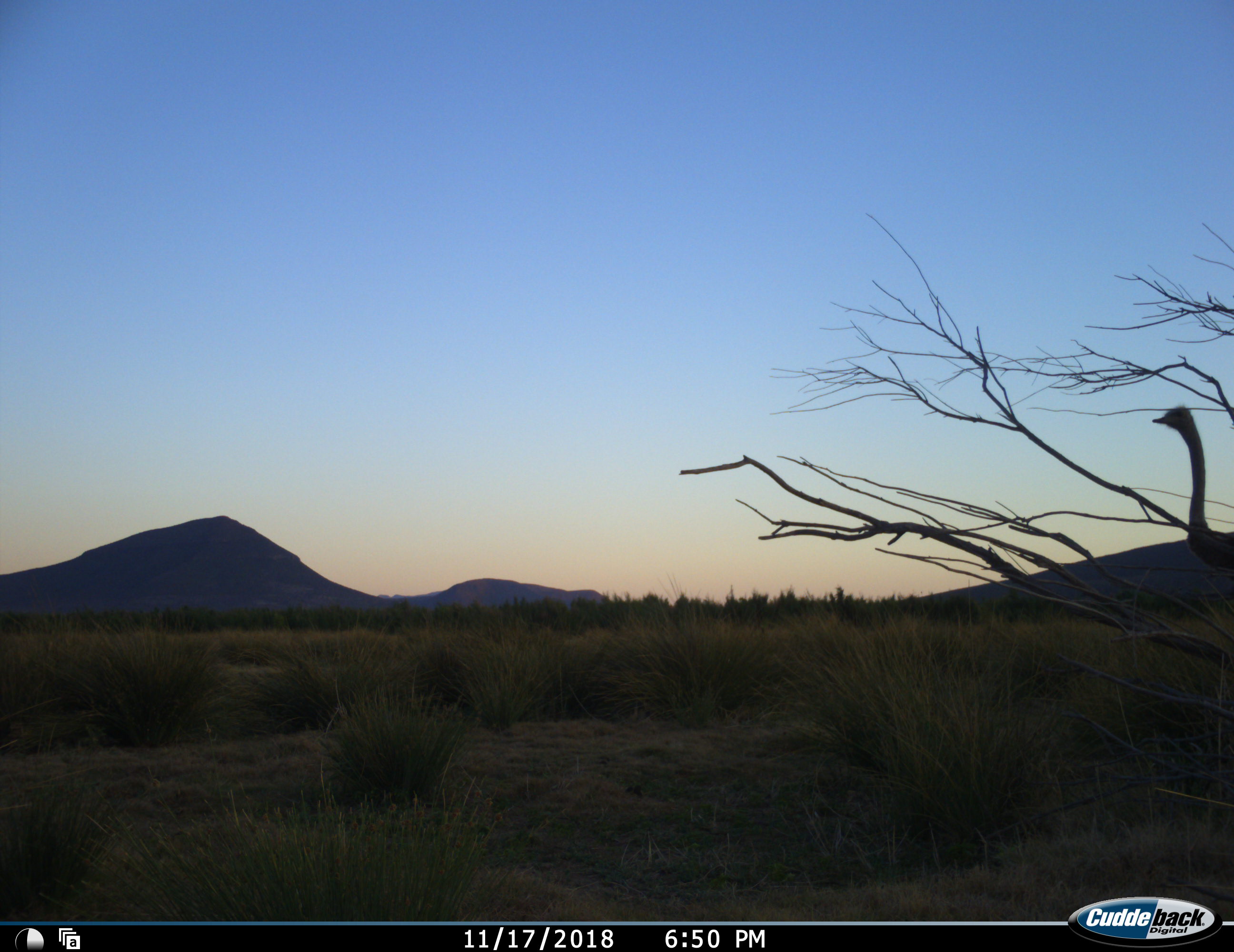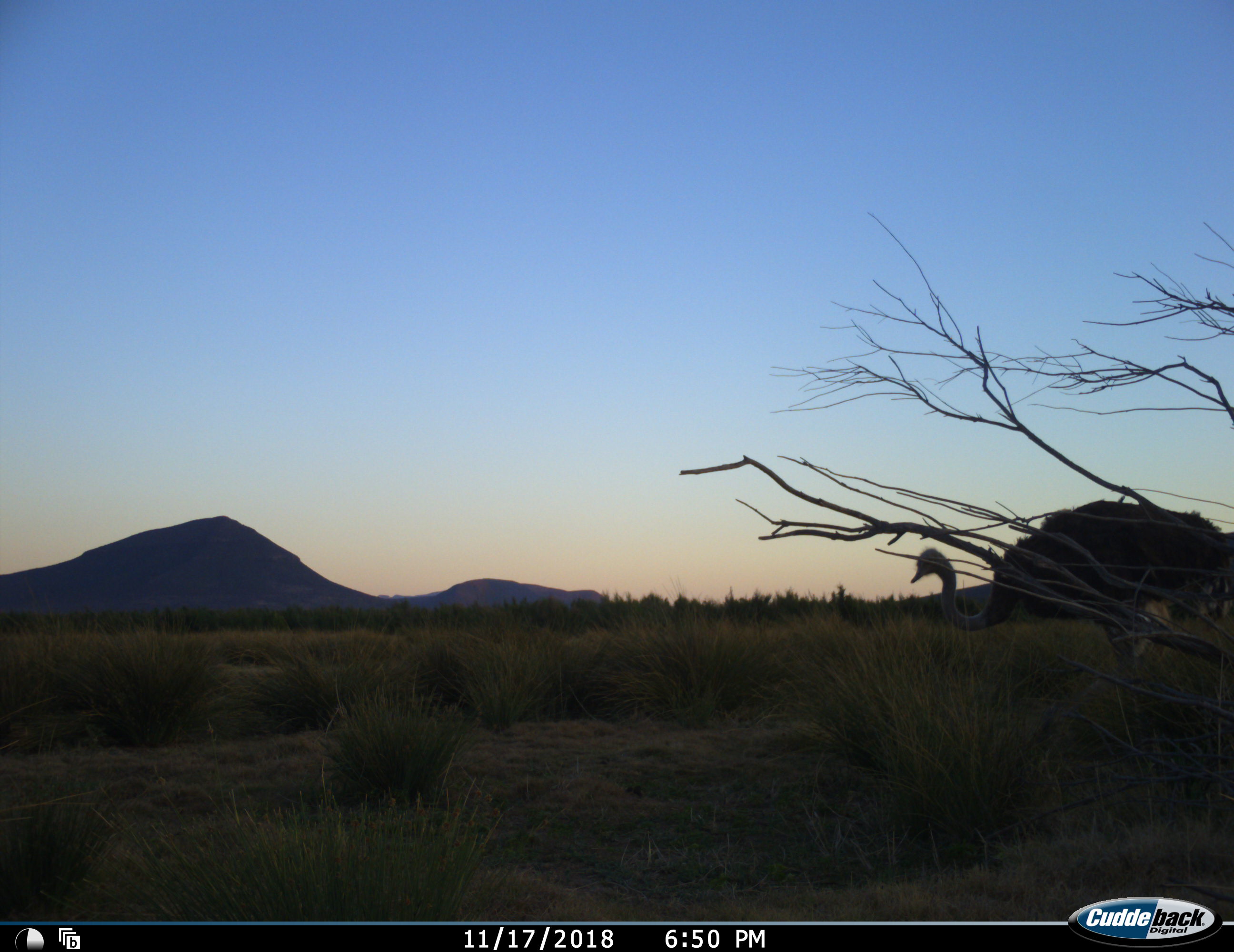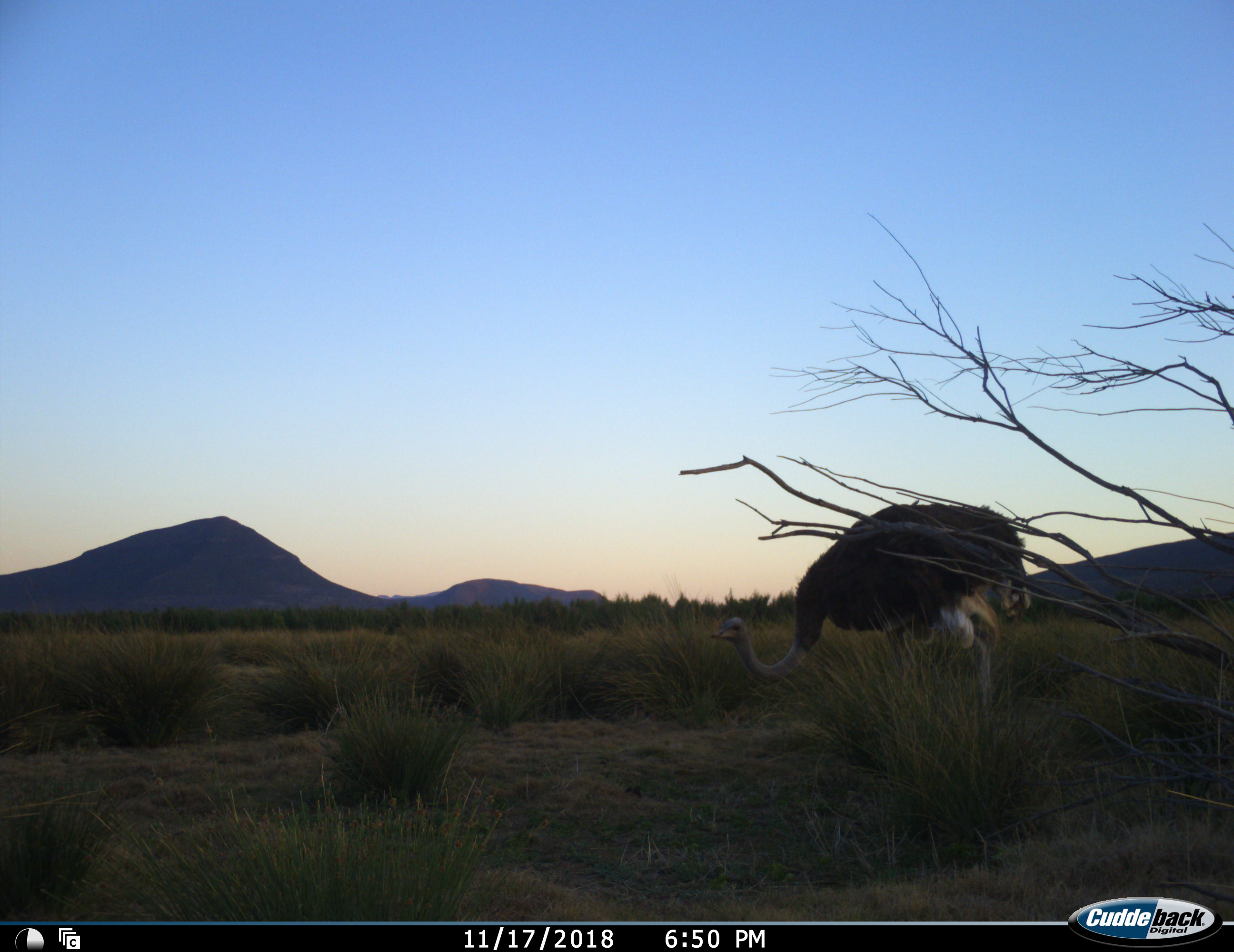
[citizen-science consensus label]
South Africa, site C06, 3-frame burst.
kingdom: Animalia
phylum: Chordata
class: Aves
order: Struthioniformes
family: Struthionidae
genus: Struthio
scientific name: Struthio camelus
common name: ostrich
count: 1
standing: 10%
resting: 10%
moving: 80%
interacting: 0%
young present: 0%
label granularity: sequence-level